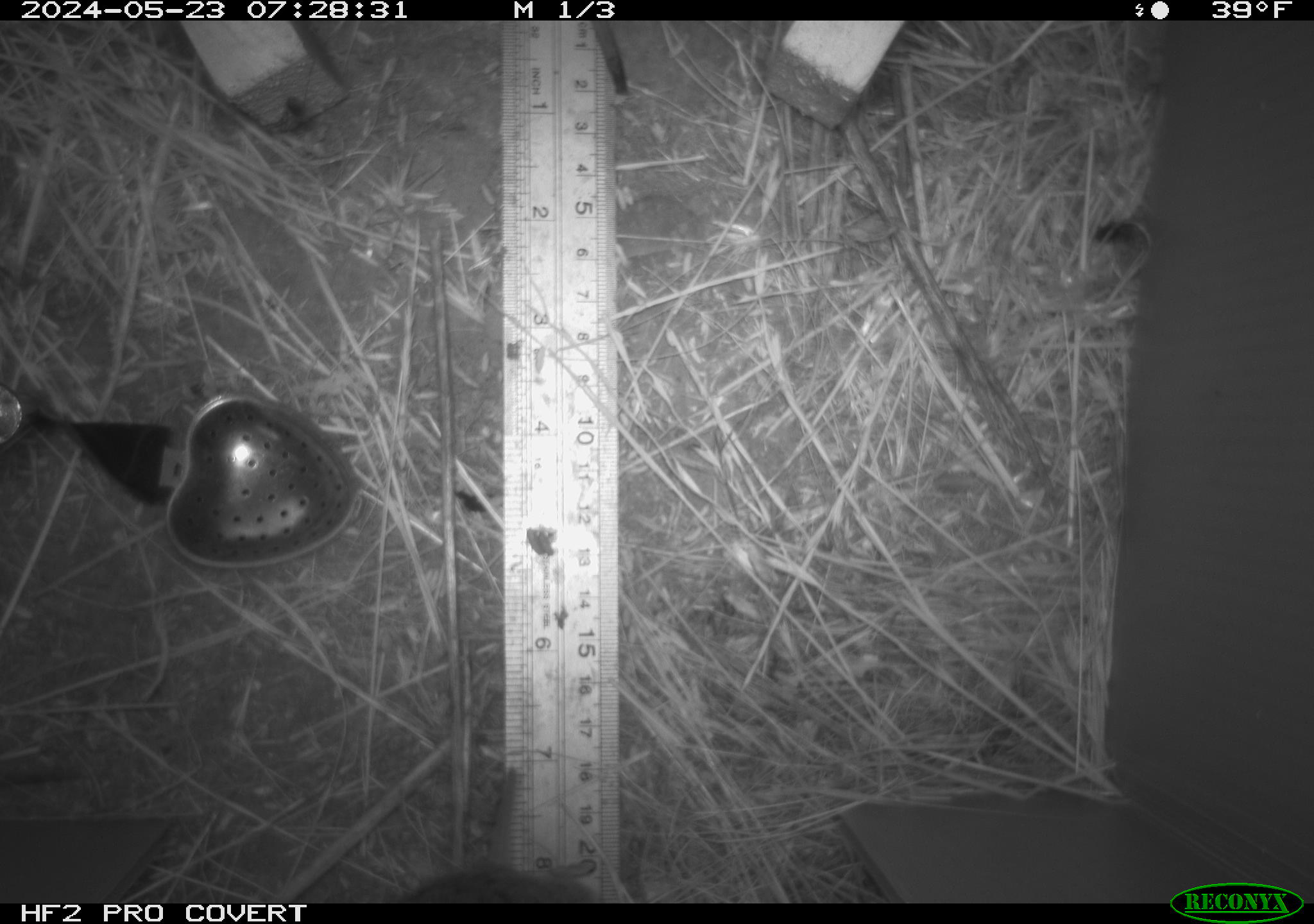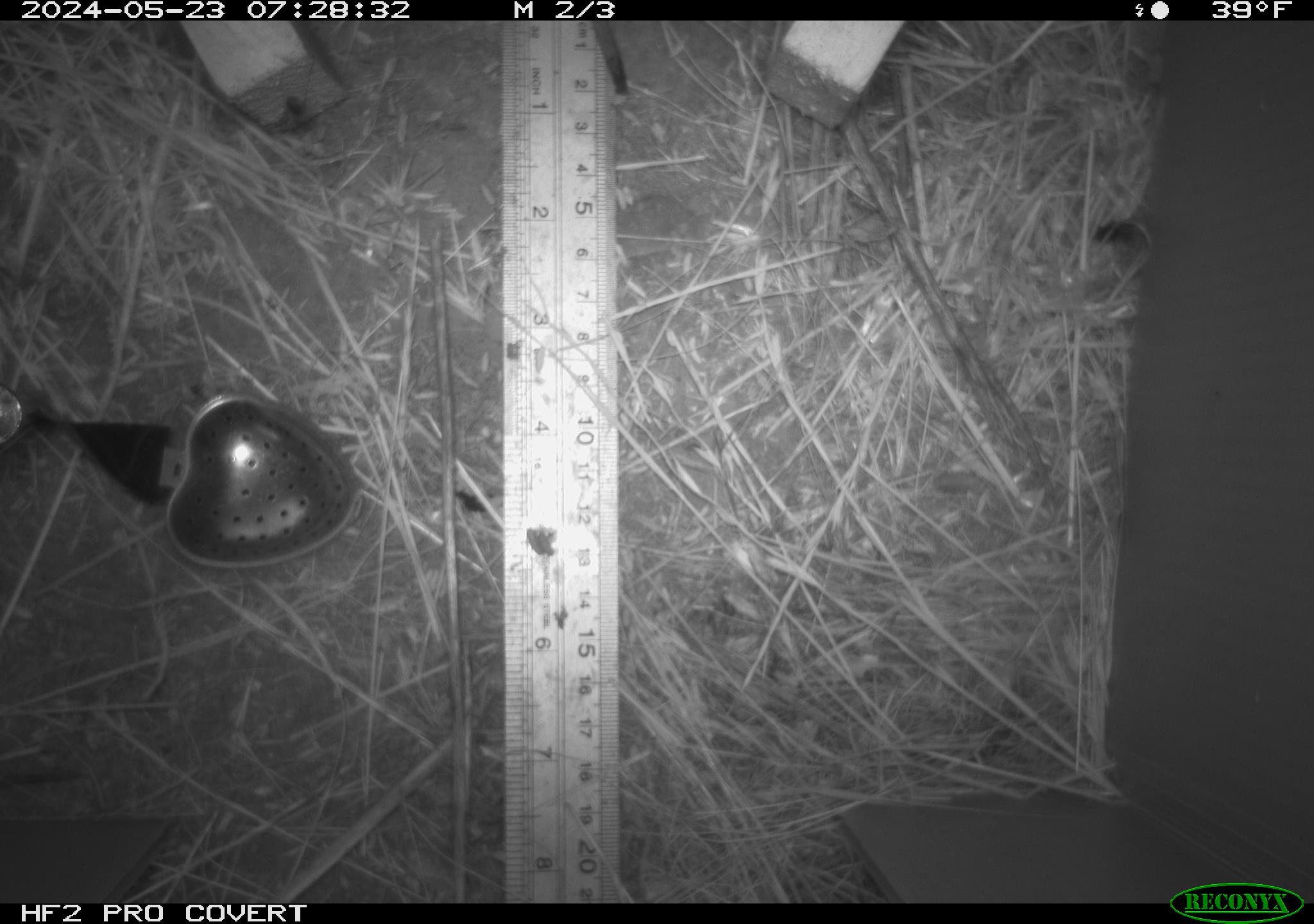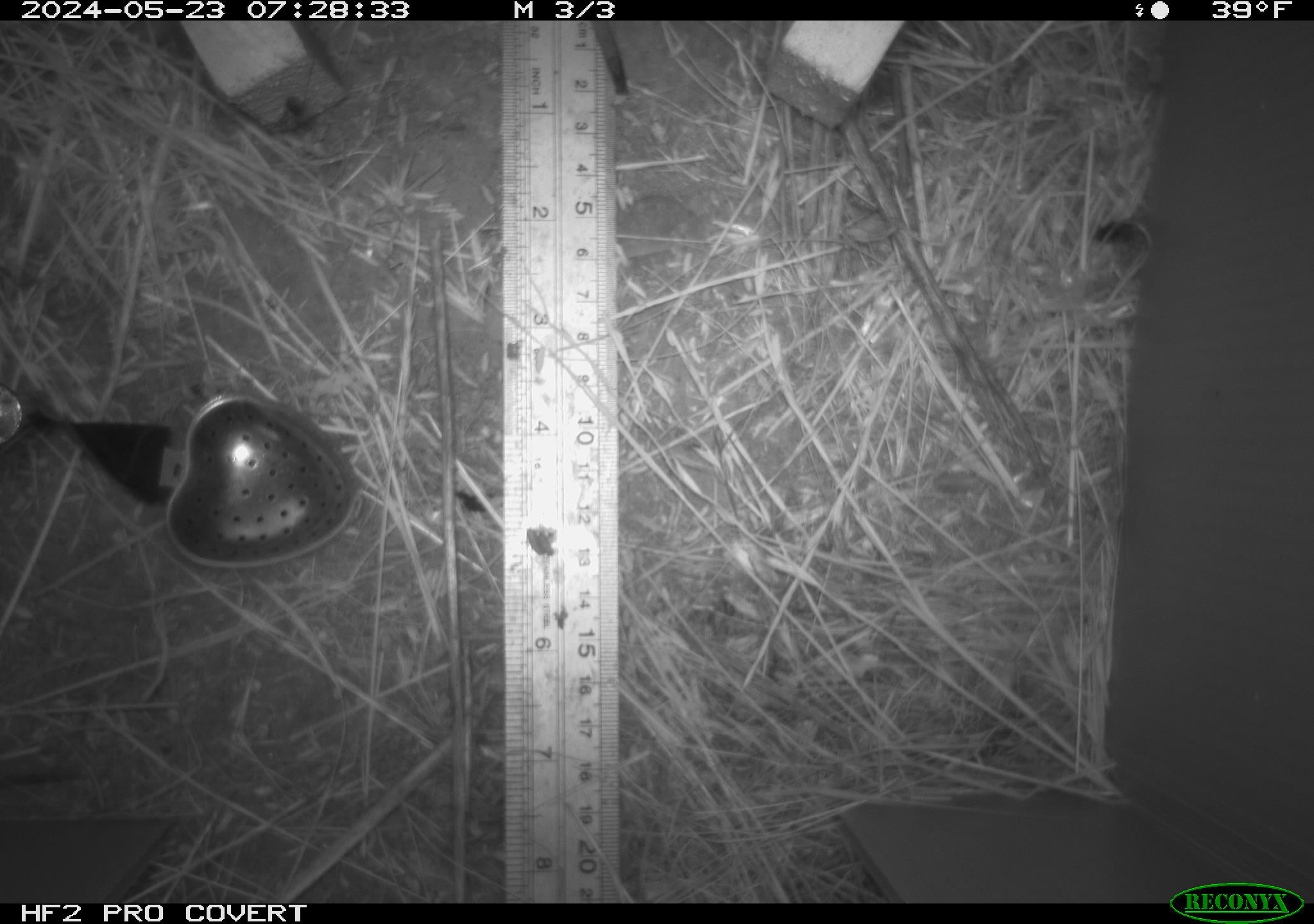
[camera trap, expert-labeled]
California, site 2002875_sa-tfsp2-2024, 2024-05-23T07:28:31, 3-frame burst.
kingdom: Animalia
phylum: Chordata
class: Mammalia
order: Rodentia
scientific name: Rodentia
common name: rodent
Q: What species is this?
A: Rodent (Rodentia).